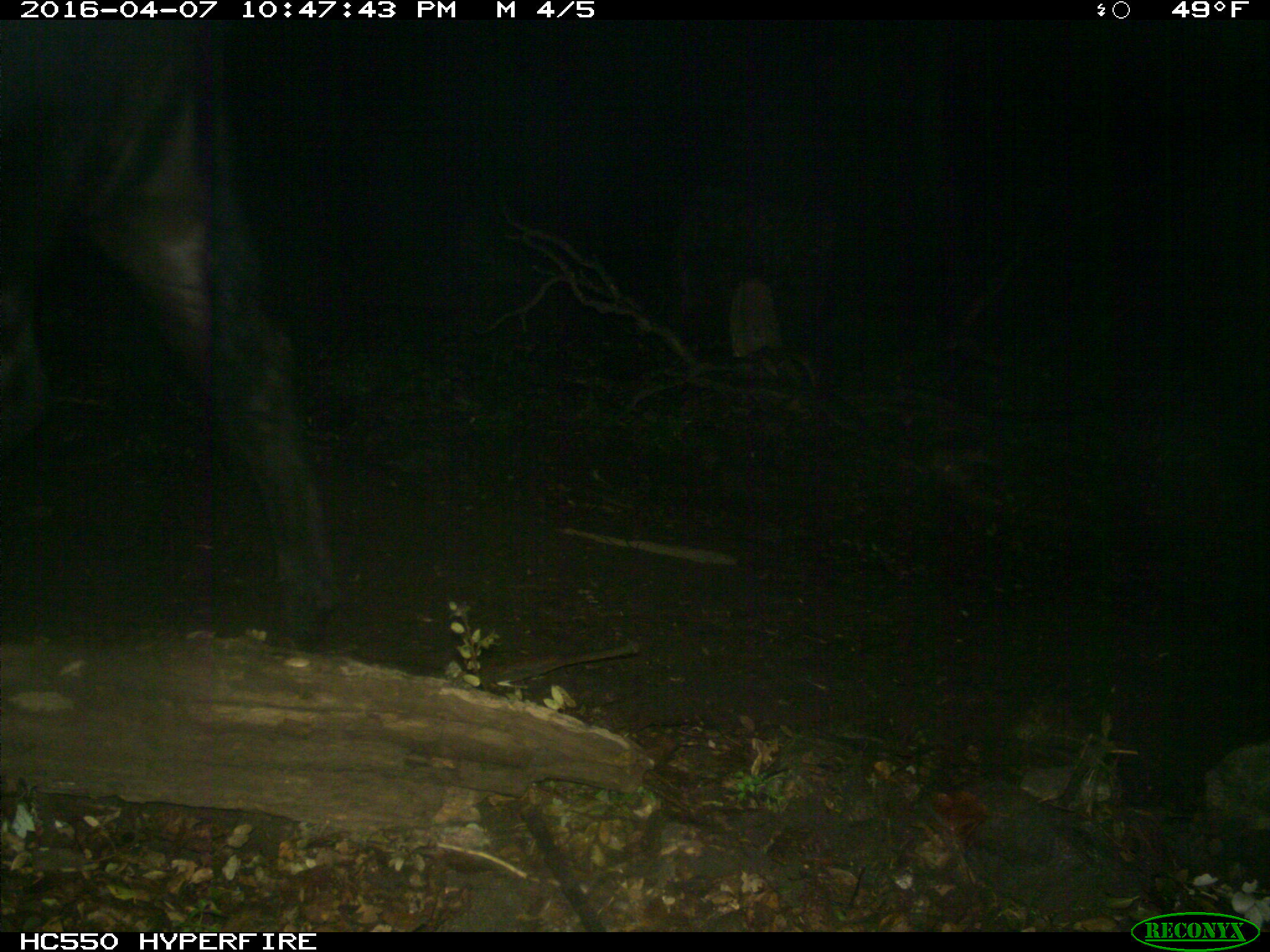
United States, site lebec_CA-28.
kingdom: Animalia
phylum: Chordata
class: Mammalia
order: Artiodactyla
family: Bovidae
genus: Bos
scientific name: Bos taurus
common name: domestic cow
Bos taurus (domestic cow).